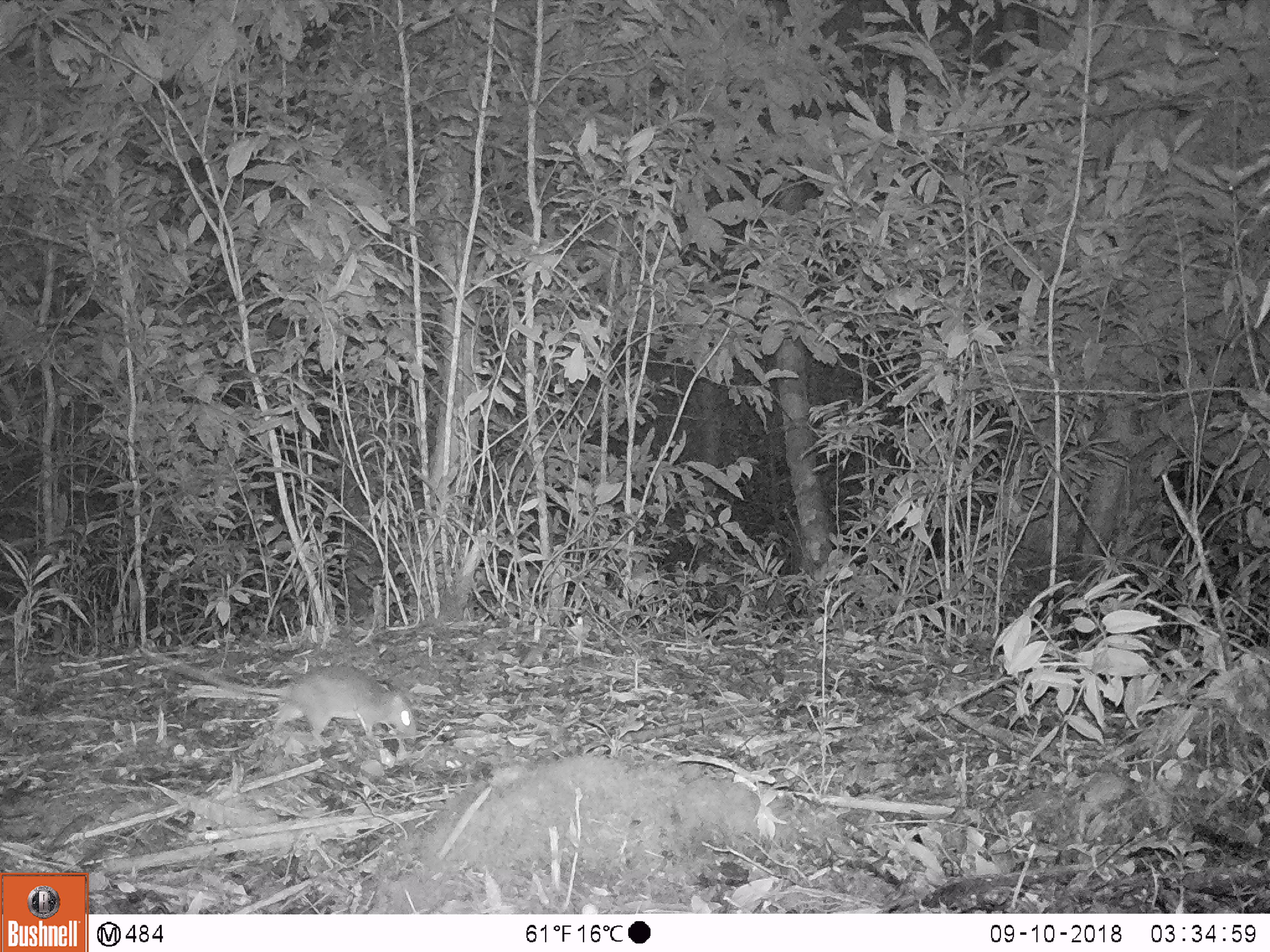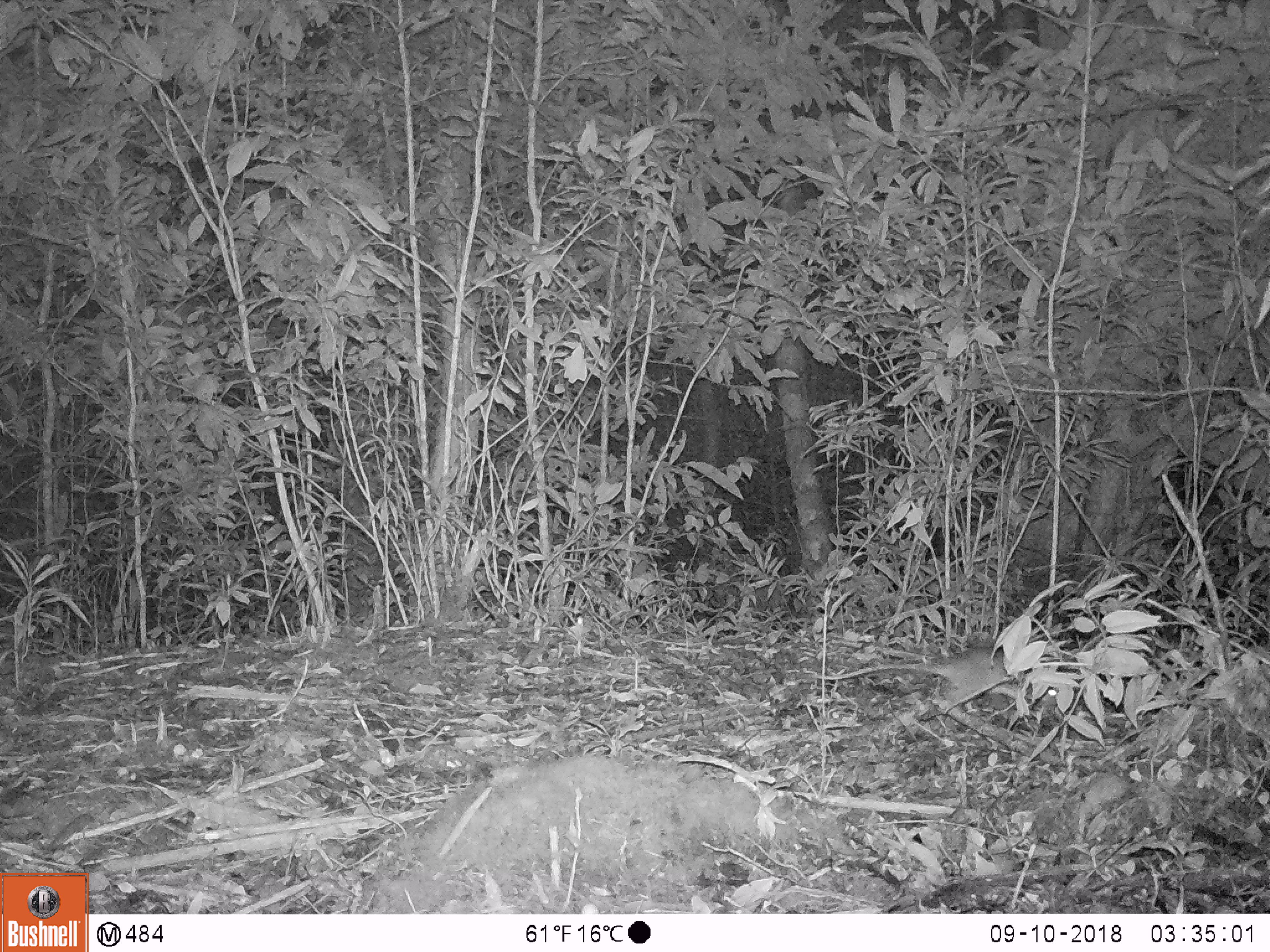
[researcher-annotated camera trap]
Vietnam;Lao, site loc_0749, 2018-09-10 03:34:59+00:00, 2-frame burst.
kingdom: Animalia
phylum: Chordata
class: Mammalia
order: Rodentia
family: Muridae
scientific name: Muridae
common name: old-world mice and rats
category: unidentified murid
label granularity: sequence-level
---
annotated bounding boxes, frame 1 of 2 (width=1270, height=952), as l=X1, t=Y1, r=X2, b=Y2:
unidentified murid: l=159, t=648, r=418, b=742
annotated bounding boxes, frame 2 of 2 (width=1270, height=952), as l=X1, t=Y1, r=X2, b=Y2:
unidentified murid: l=814, t=644, r=1063, b=718